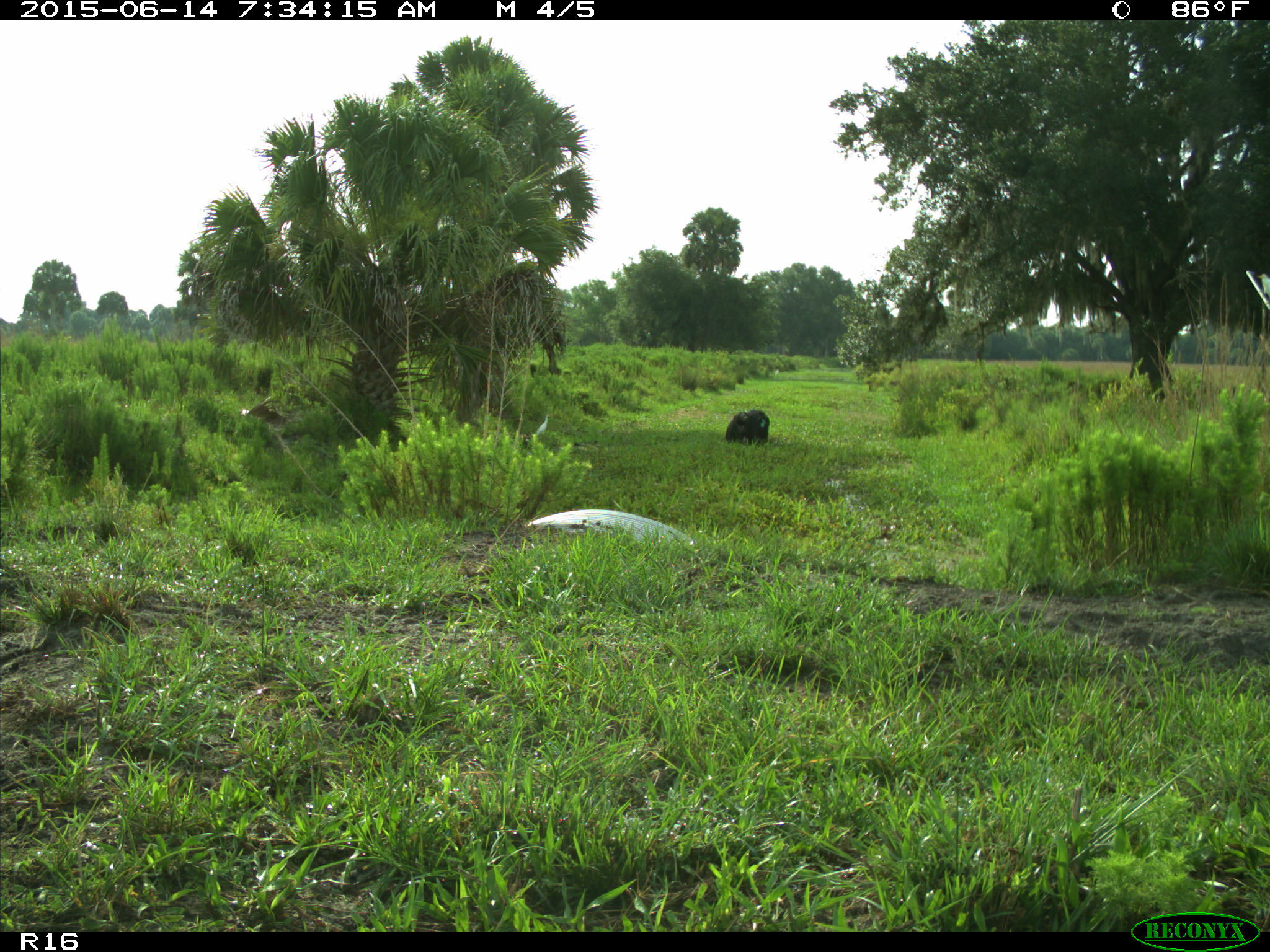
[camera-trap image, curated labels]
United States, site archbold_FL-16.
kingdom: Animalia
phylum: Chordata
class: Mammalia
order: Artiodactyla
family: Bovidae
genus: Bos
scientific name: Bos taurus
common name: domestic cow